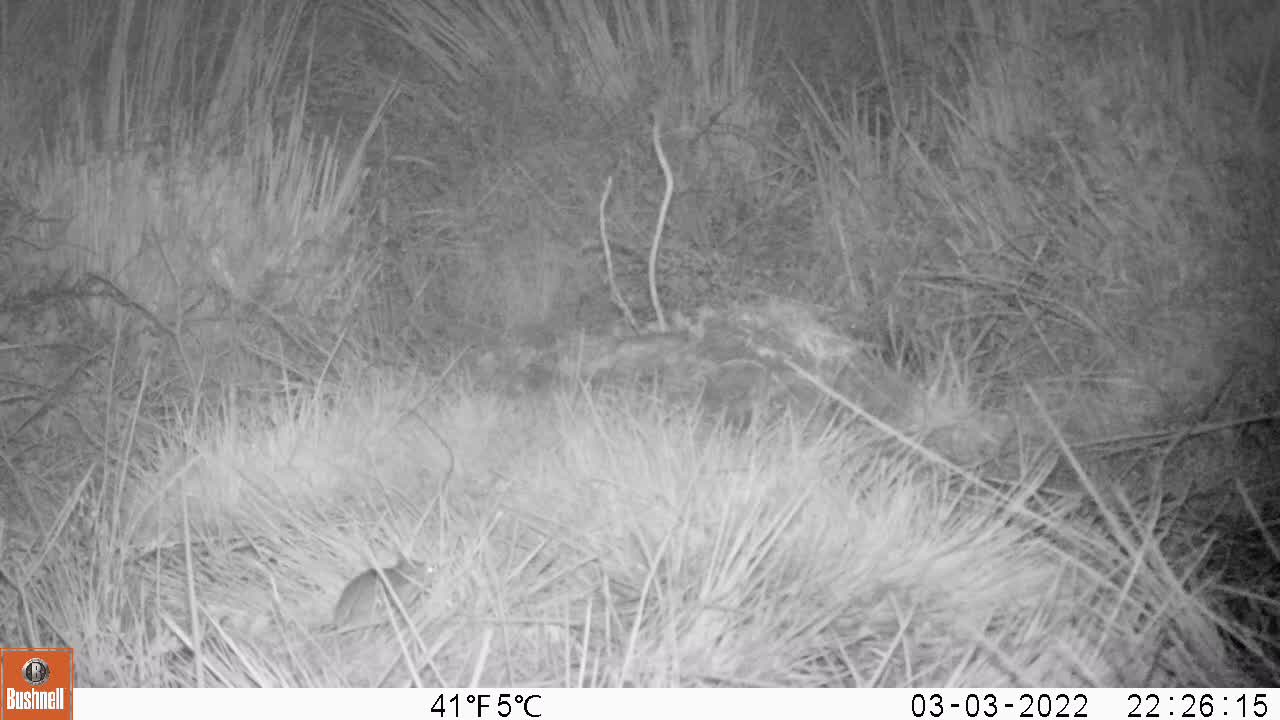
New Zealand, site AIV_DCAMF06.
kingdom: Animalia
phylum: Chordata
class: Mammalia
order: Rodentia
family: Muridae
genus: Mus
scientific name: Mus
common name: mouse